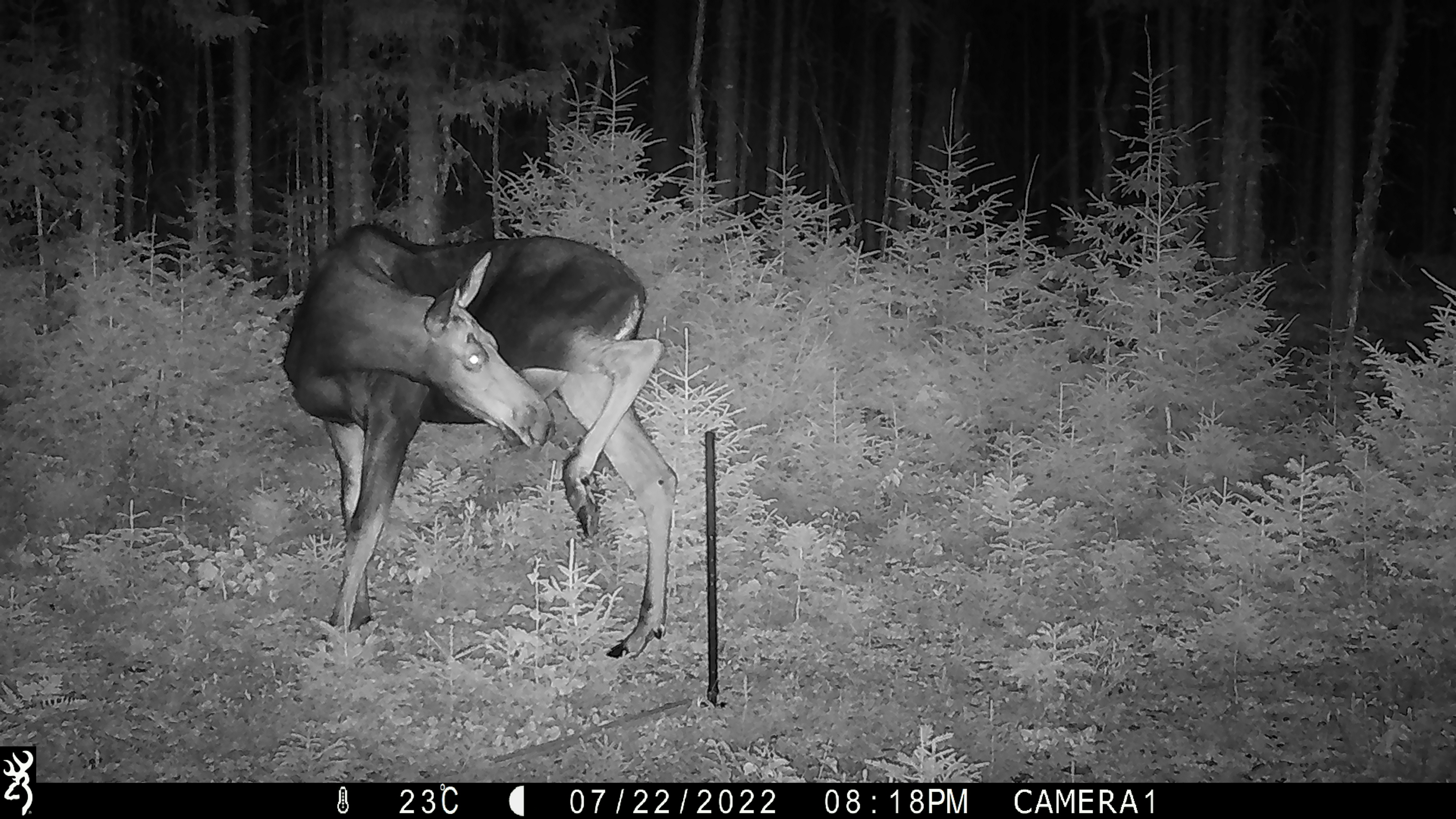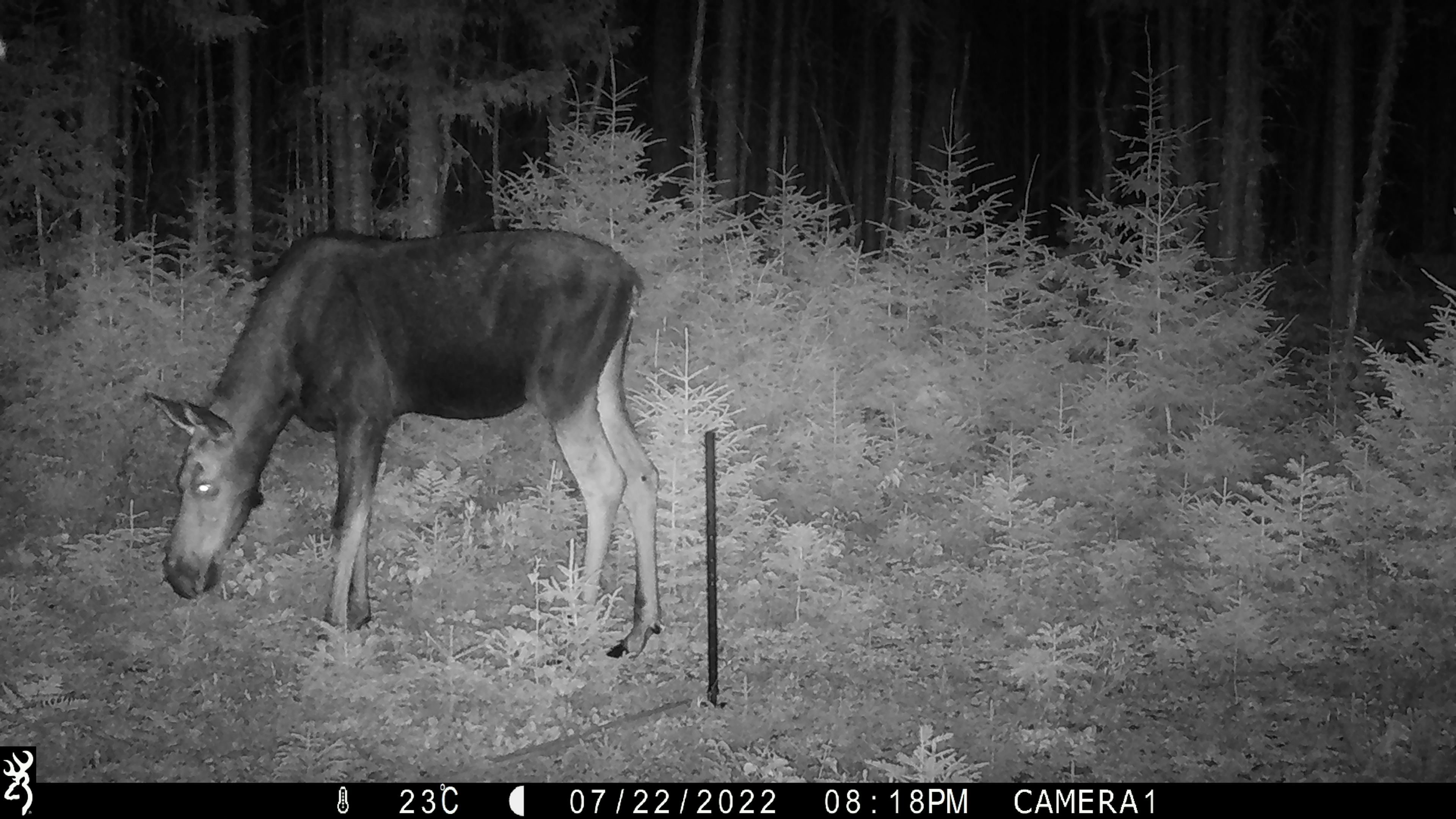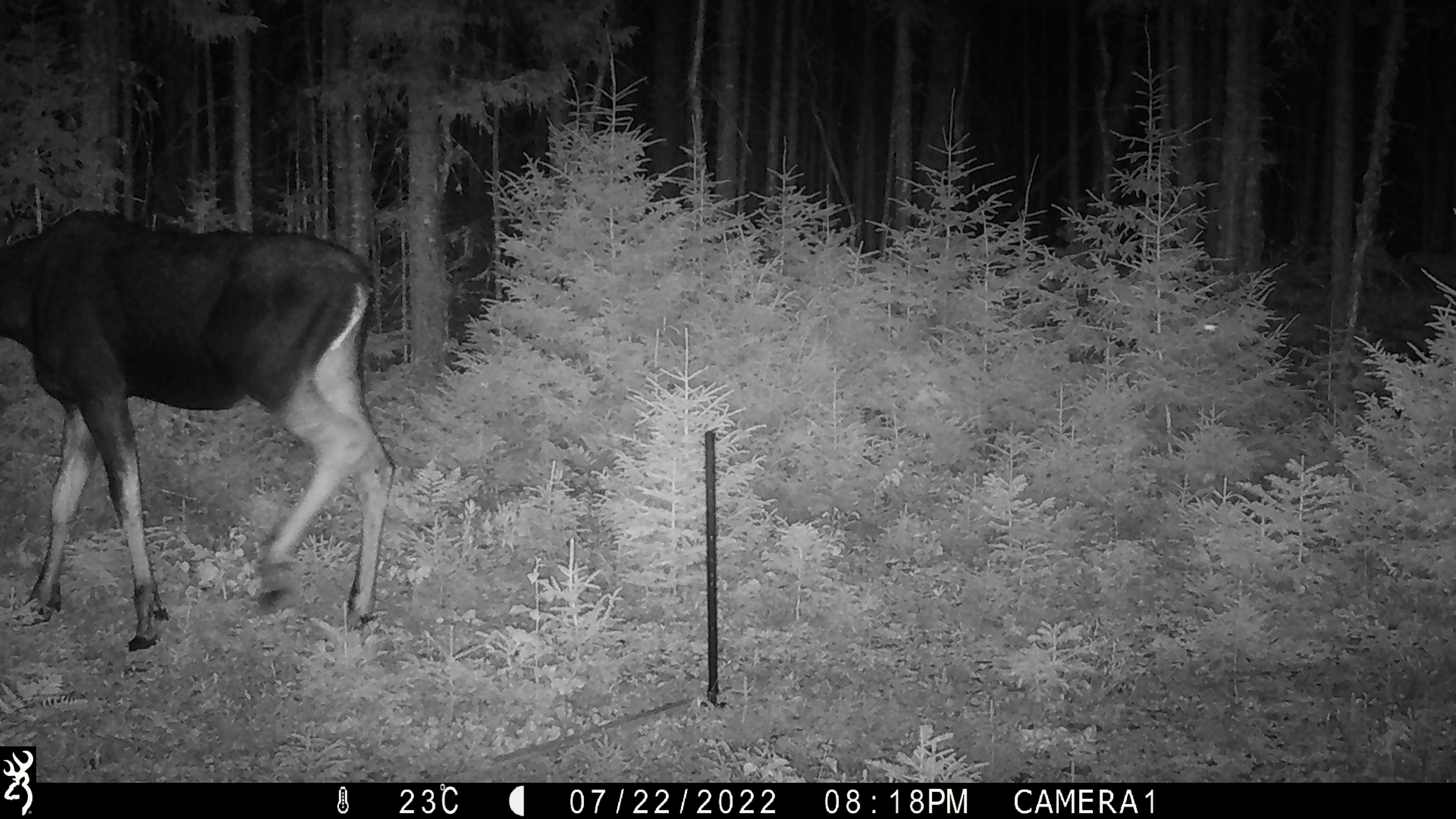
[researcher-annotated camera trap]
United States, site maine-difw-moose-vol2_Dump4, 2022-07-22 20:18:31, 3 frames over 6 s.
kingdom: Animalia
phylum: Chordata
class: Mammalia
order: Artiodactyla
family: Cervidae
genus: Alces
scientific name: Alces alces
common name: moose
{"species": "moose (Alces alces)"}